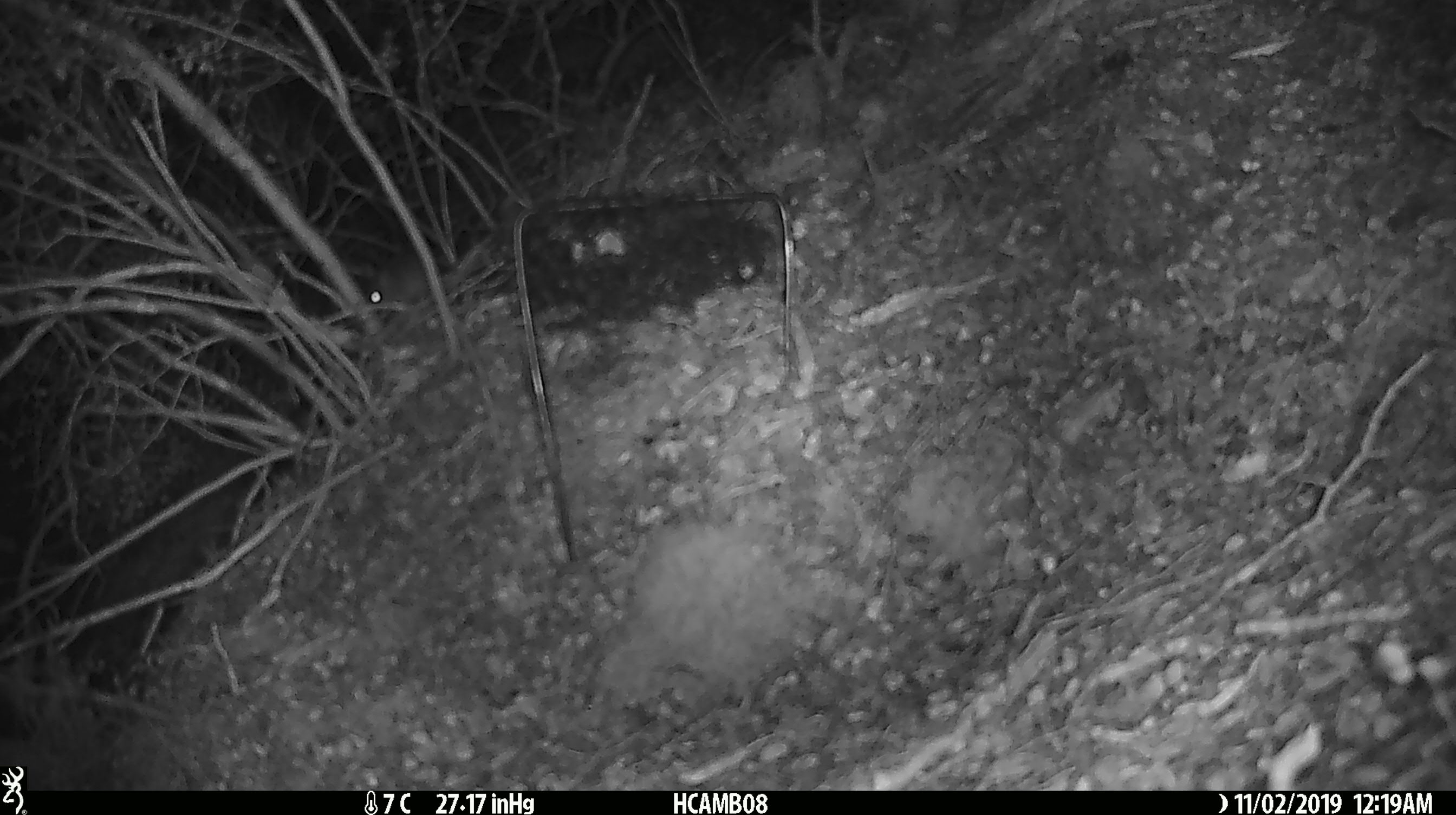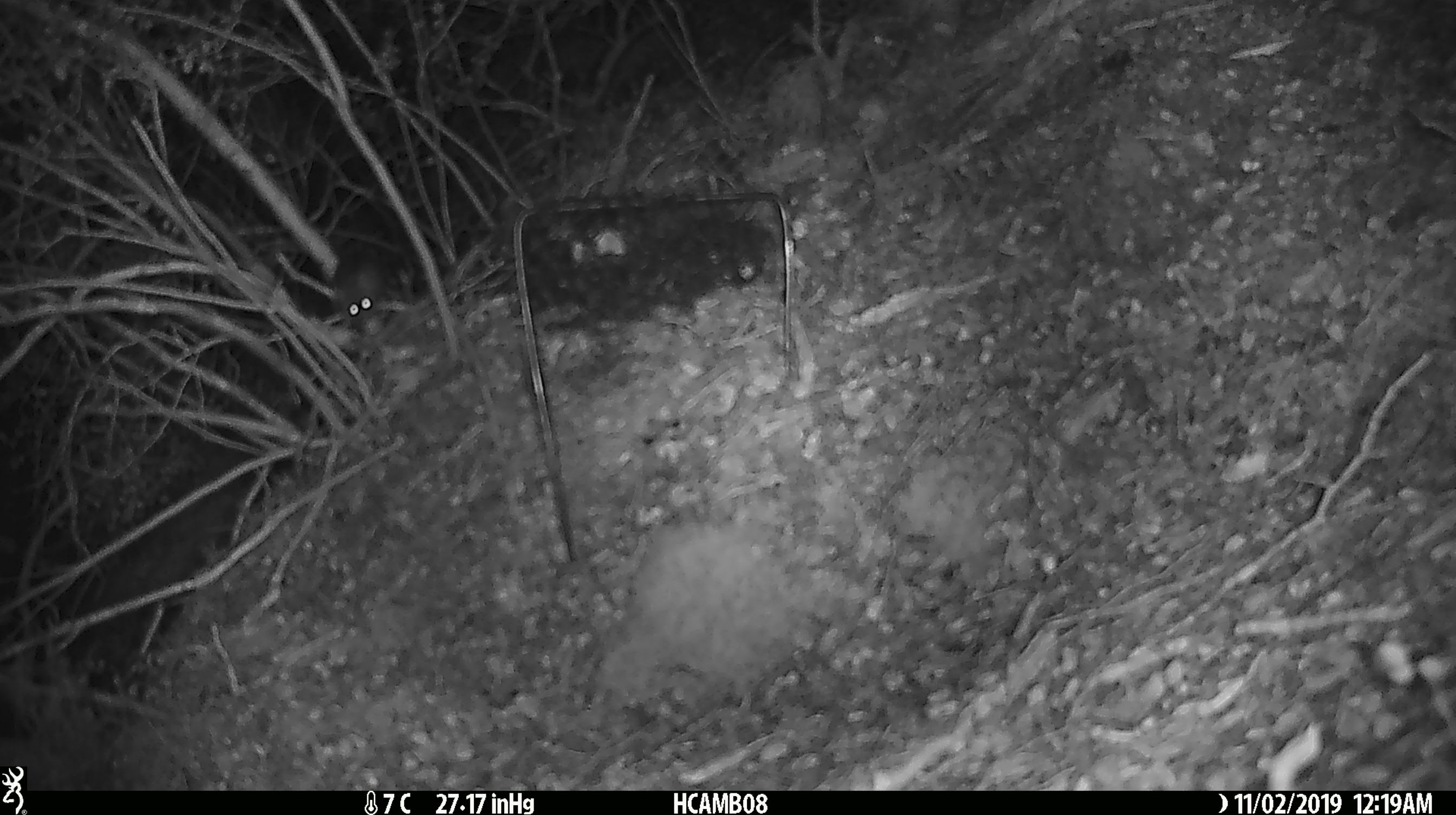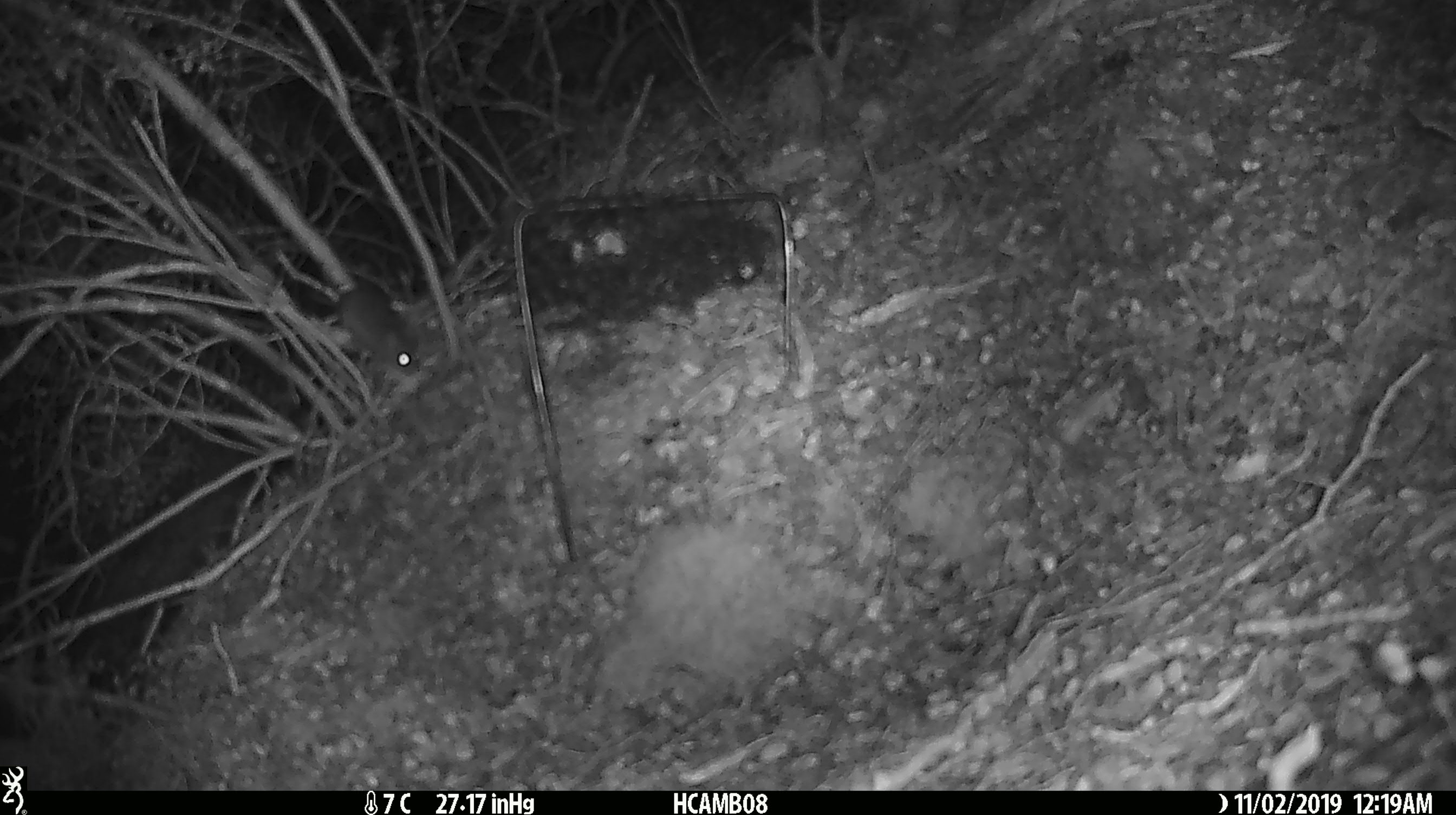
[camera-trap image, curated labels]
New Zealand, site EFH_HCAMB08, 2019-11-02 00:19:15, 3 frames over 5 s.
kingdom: Animalia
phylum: Chordata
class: Mammalia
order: Rodentia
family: Muridae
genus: Mus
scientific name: Mus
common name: mouse